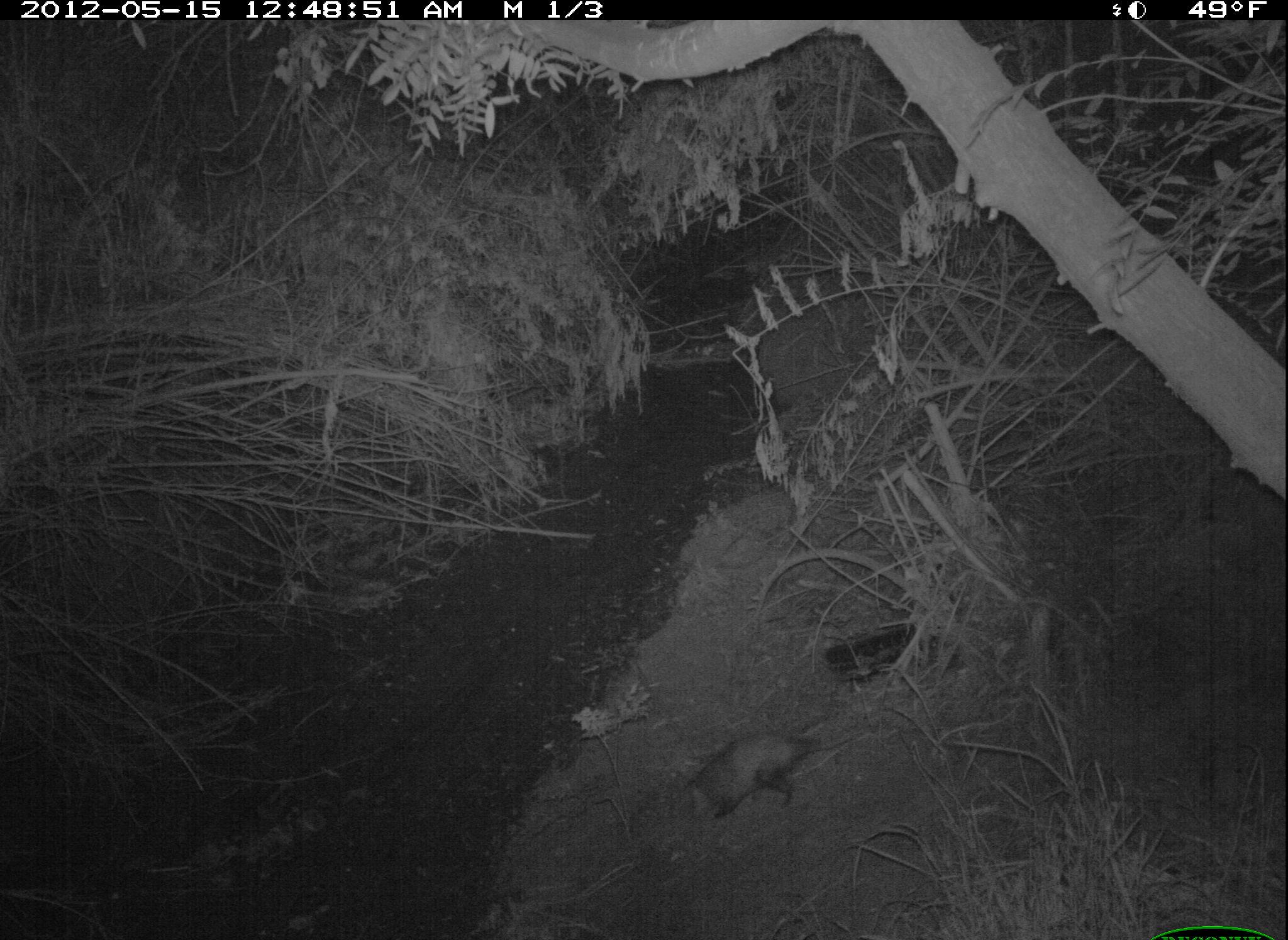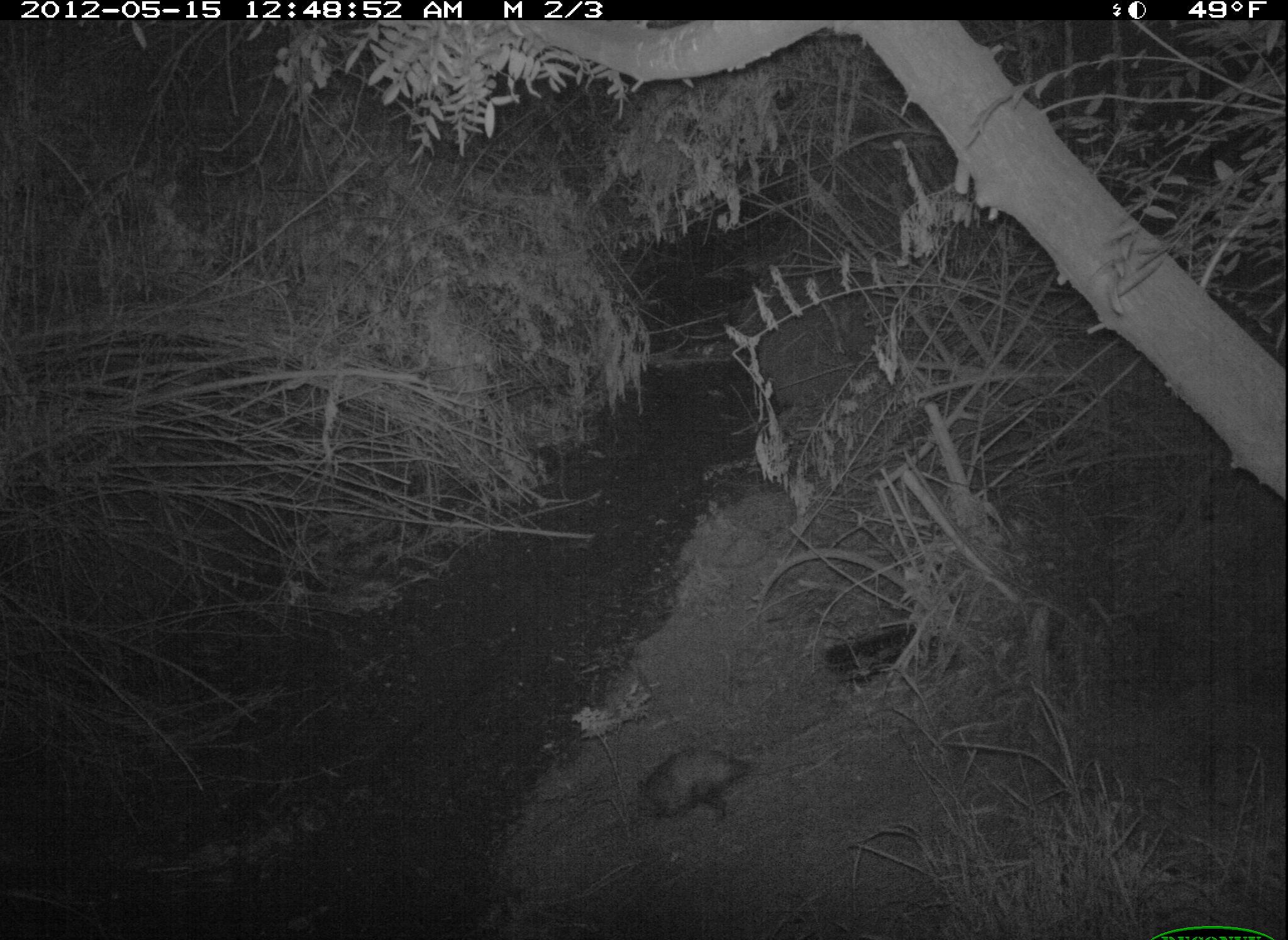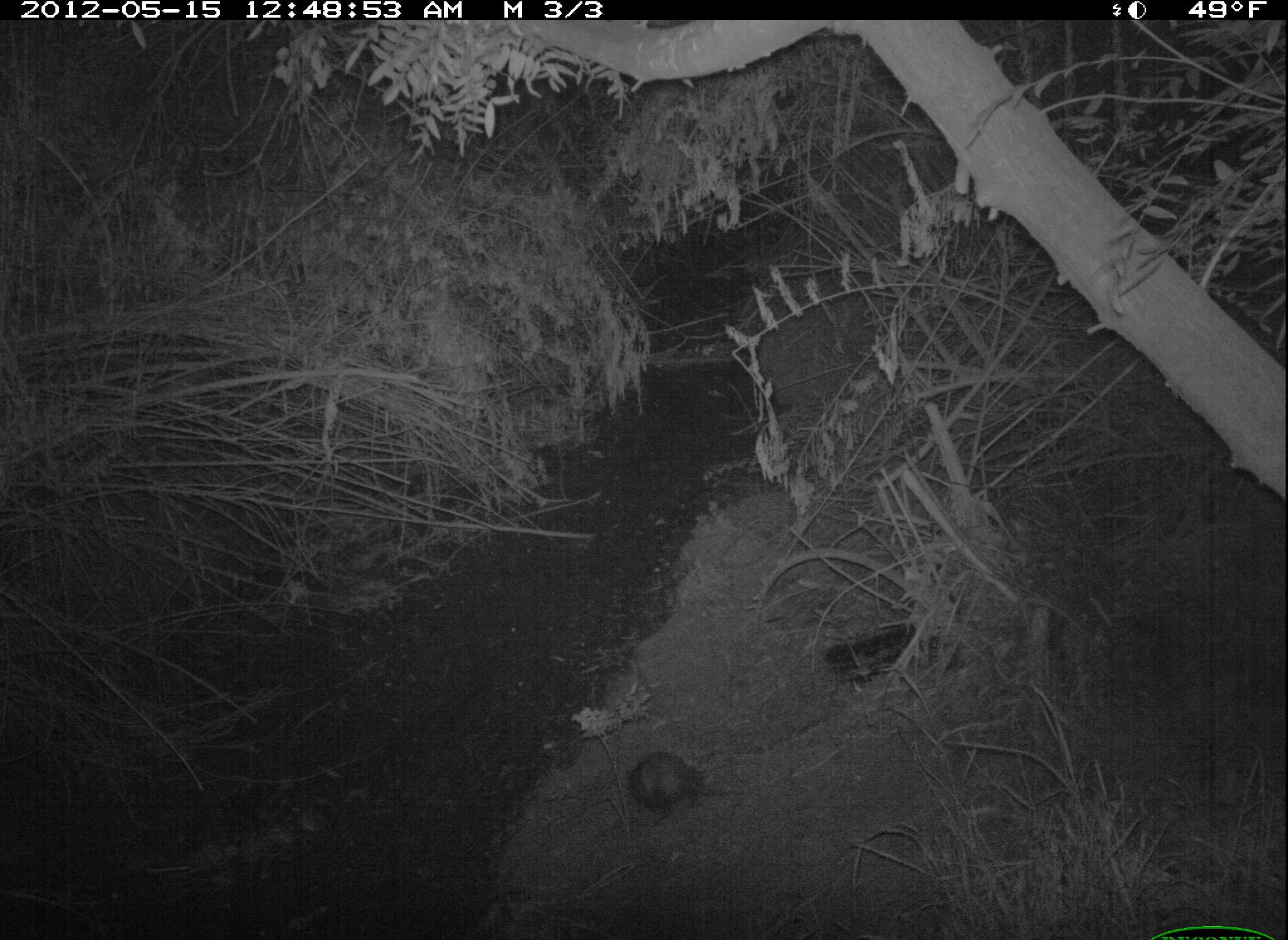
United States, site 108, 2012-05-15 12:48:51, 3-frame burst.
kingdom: Animalia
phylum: Chordata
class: Mammalia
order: Didelphimorphia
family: Didelphidae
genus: Didelphis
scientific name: Didelphis virginiana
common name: virginia opossum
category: opossum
Opossum (virginia opossum) (Didelphis virginiana).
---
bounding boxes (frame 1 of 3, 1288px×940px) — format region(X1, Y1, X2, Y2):
opossum: region(667, 722, 879, 828)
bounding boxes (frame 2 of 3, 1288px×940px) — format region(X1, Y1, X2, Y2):
opossum: region(605, 730, 805, 826)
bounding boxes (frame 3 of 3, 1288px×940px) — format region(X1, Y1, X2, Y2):
opossum: region(607, 736, 765, 839)